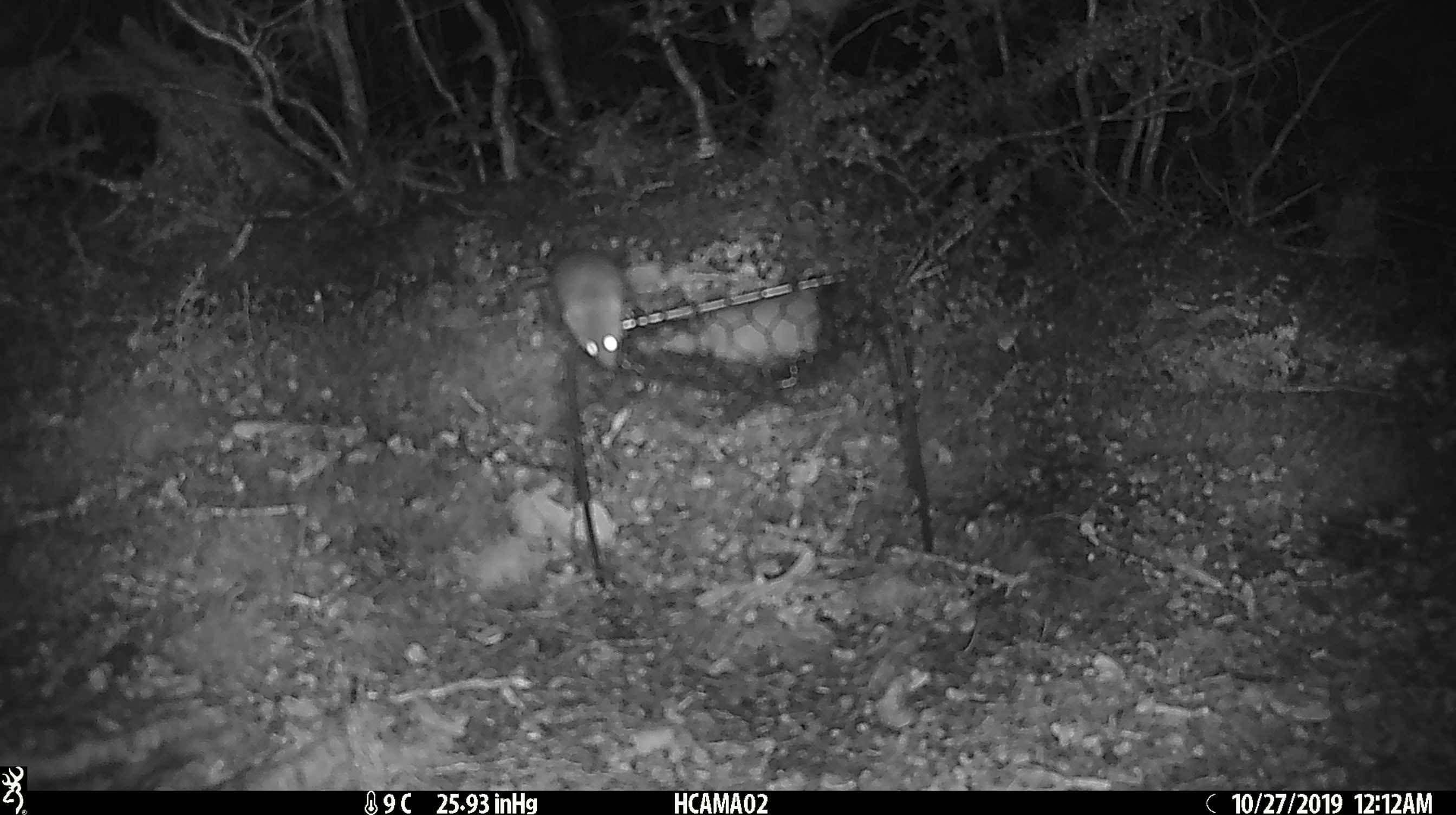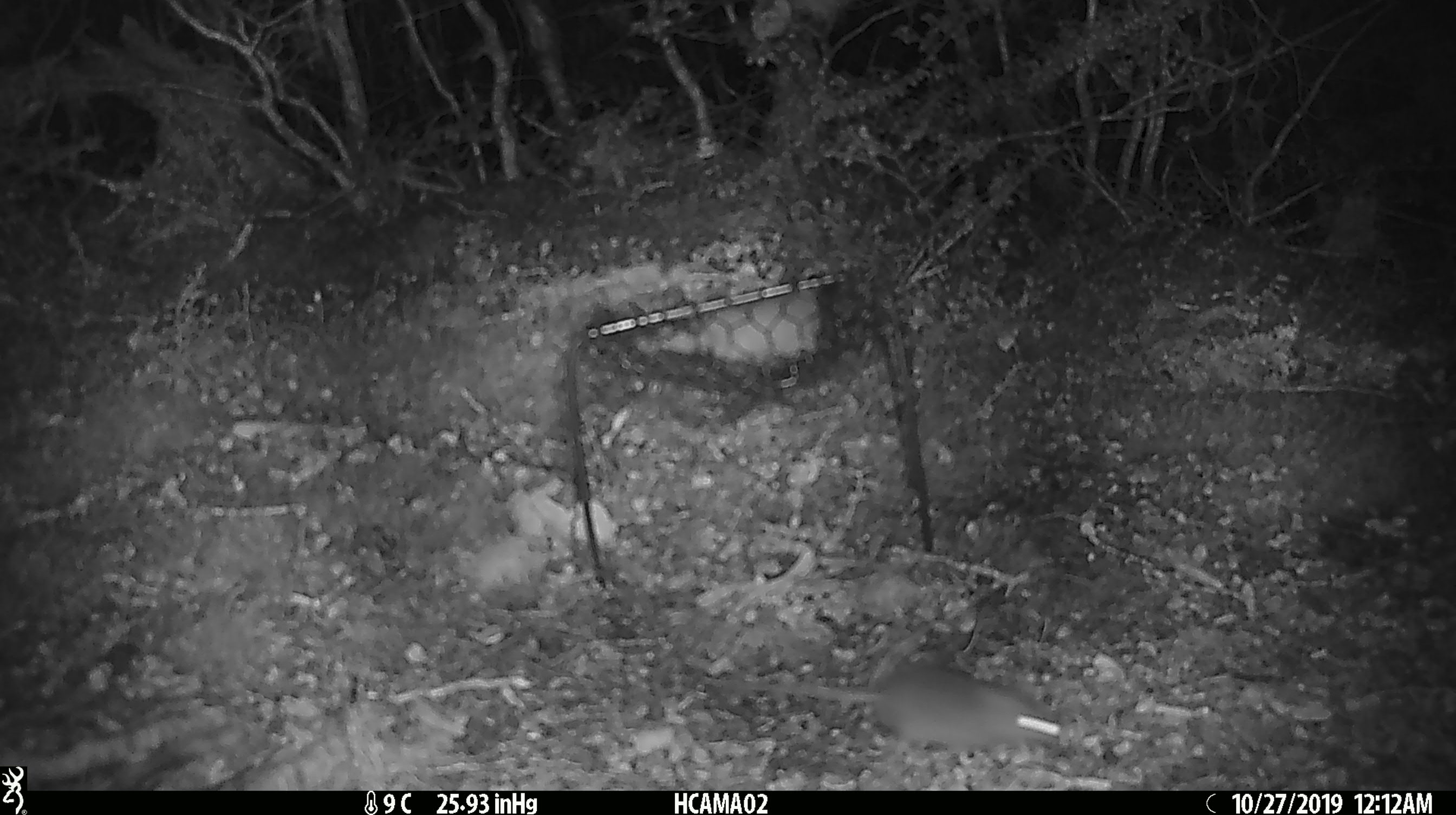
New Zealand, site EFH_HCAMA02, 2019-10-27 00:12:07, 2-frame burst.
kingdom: Animalia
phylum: Chordata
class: Mammalia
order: Rodentia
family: Muridae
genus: Mus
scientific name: Mus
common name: mouse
Mouse (Mus).